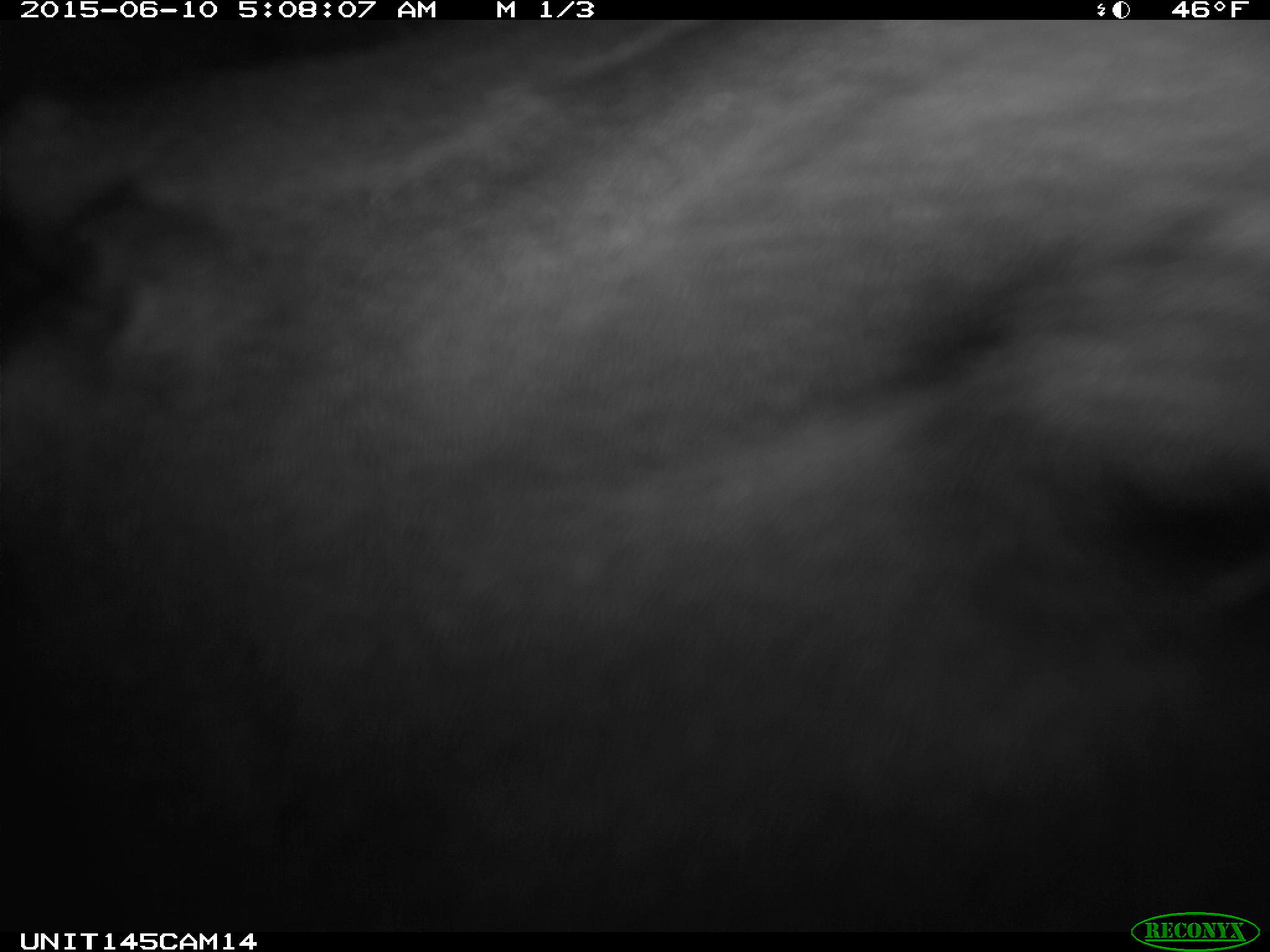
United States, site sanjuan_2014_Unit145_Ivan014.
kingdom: Animalia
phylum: Chordata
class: Mammalia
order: Artiodactyla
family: Cervidae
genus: Cervus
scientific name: Cervus elaphus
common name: red deer